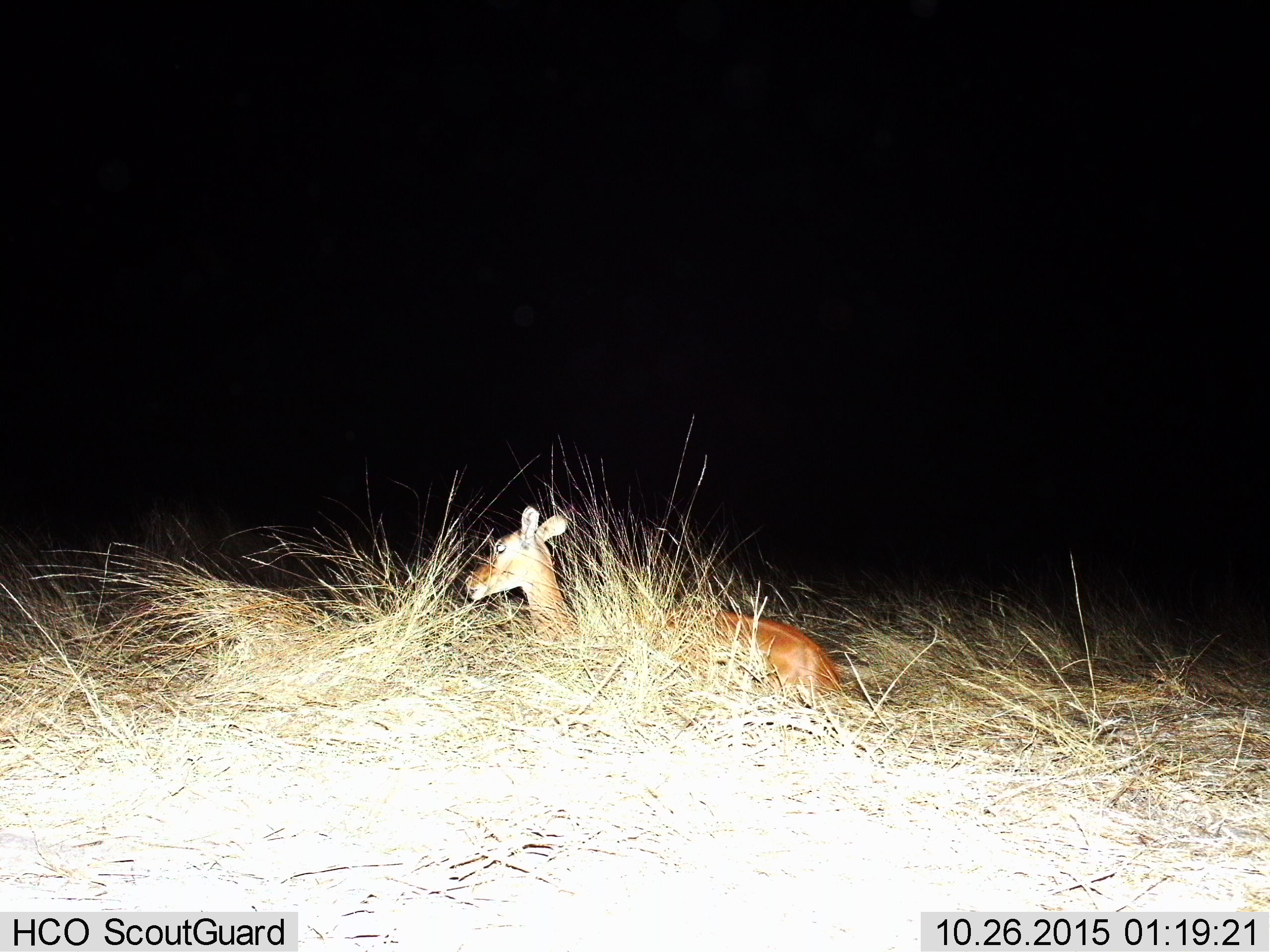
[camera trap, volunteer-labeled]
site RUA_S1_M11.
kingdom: Animalia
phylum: Chordata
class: Mammalia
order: Artiodactyla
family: Bovidae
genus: Aepyceros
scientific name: Aepyceros melampus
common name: impala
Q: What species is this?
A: Impala (Aepyceros melampus).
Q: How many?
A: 1.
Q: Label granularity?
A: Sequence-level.